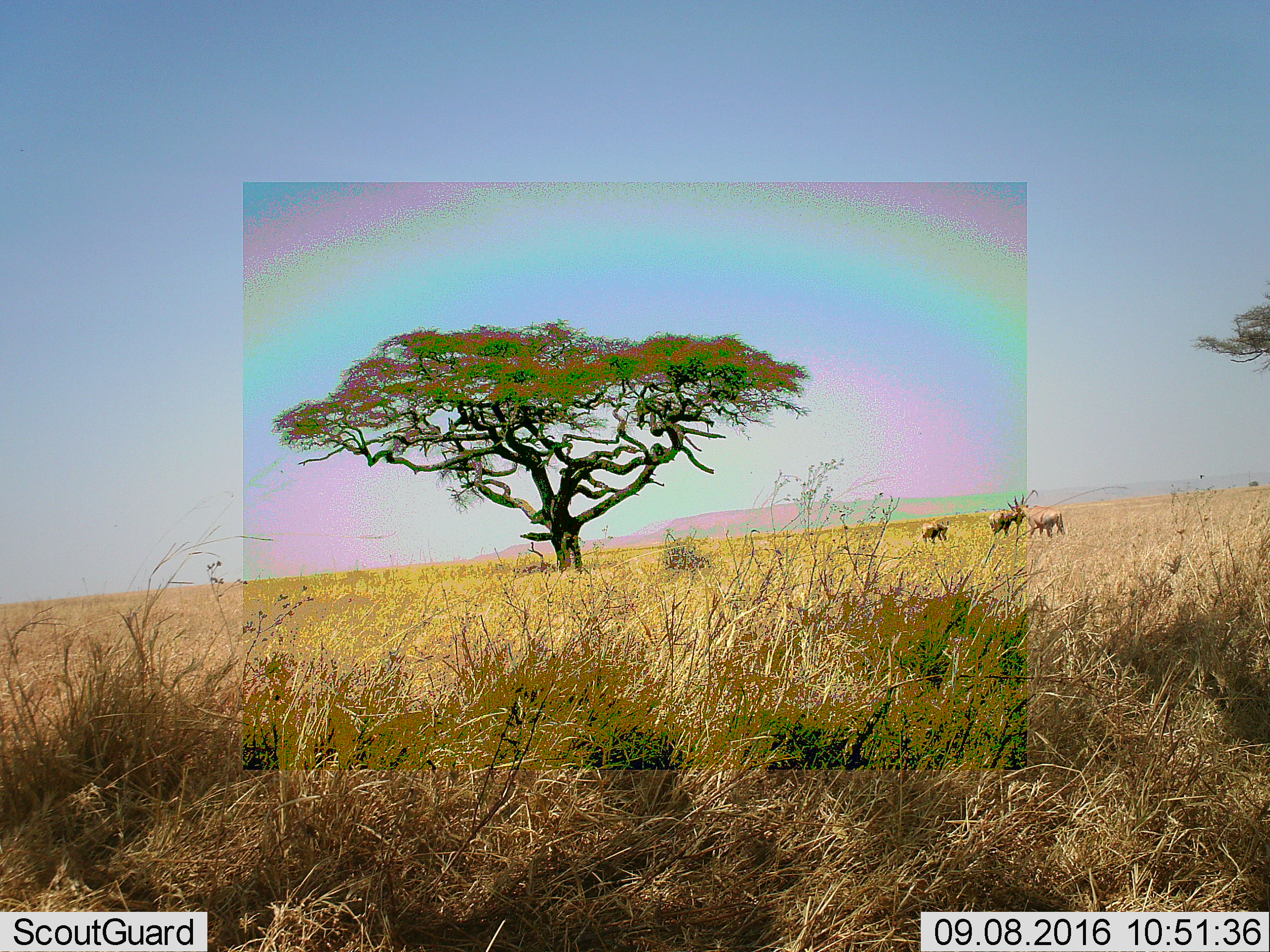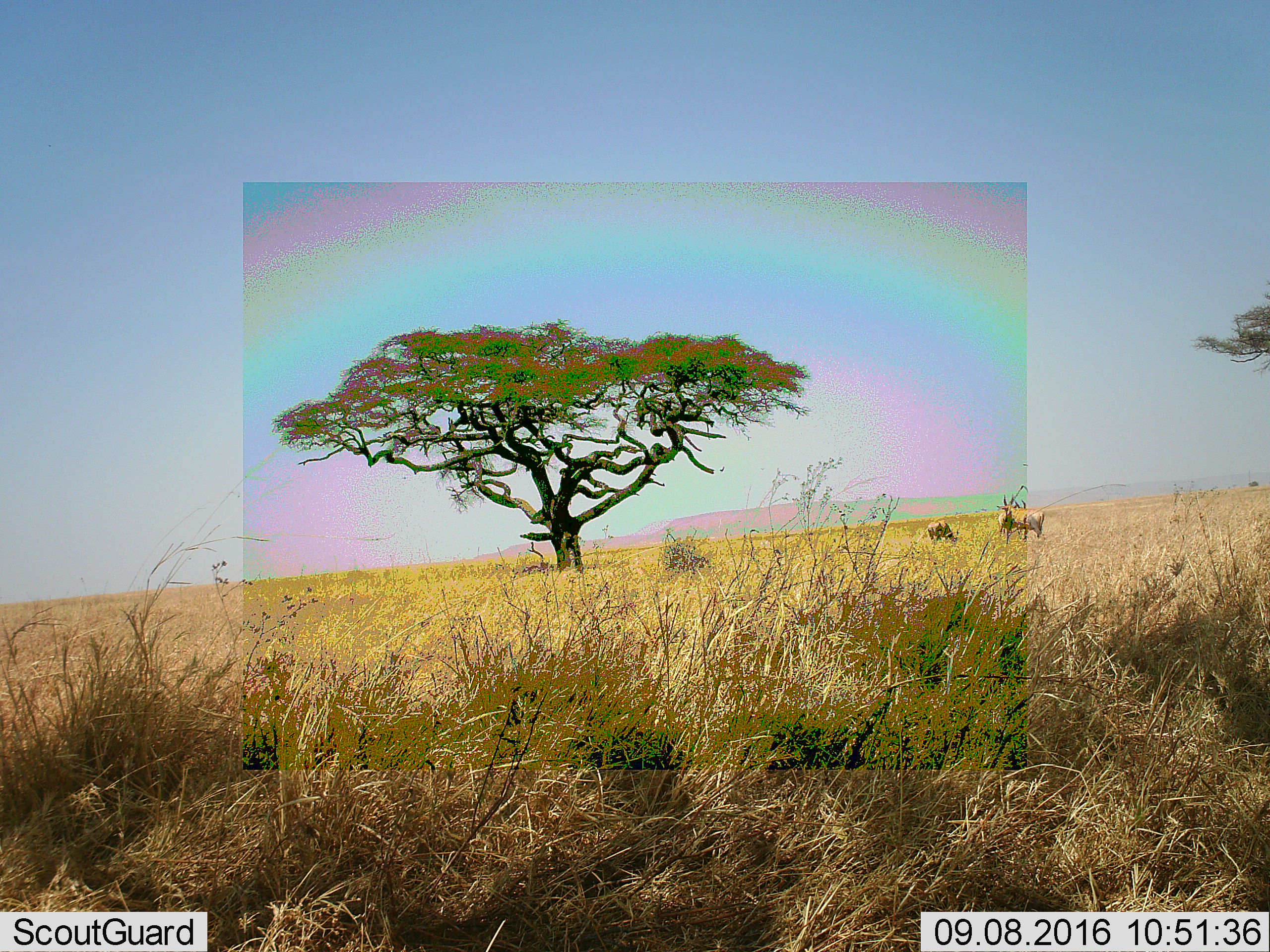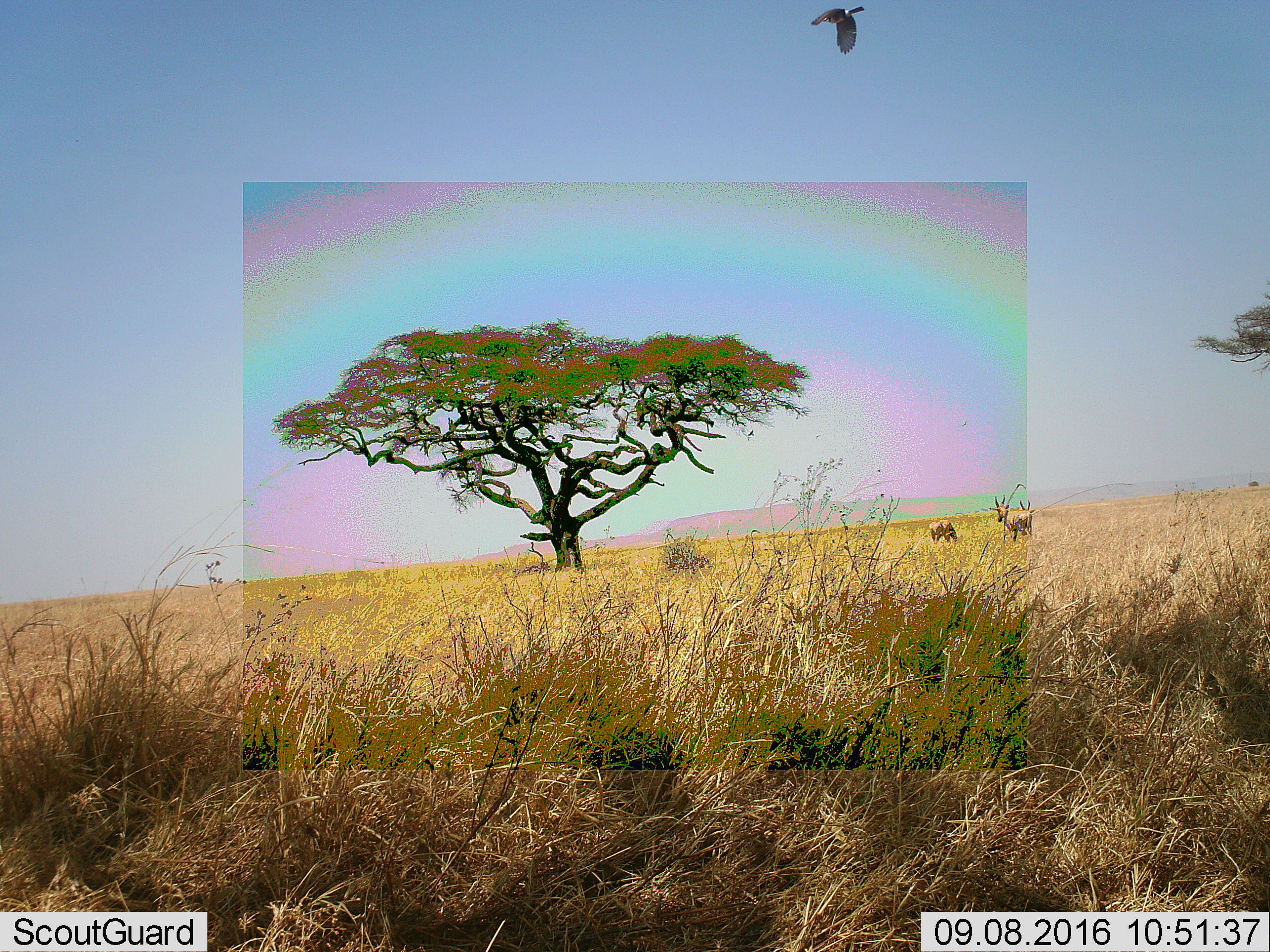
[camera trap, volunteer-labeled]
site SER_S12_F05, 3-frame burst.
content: unidentified animal